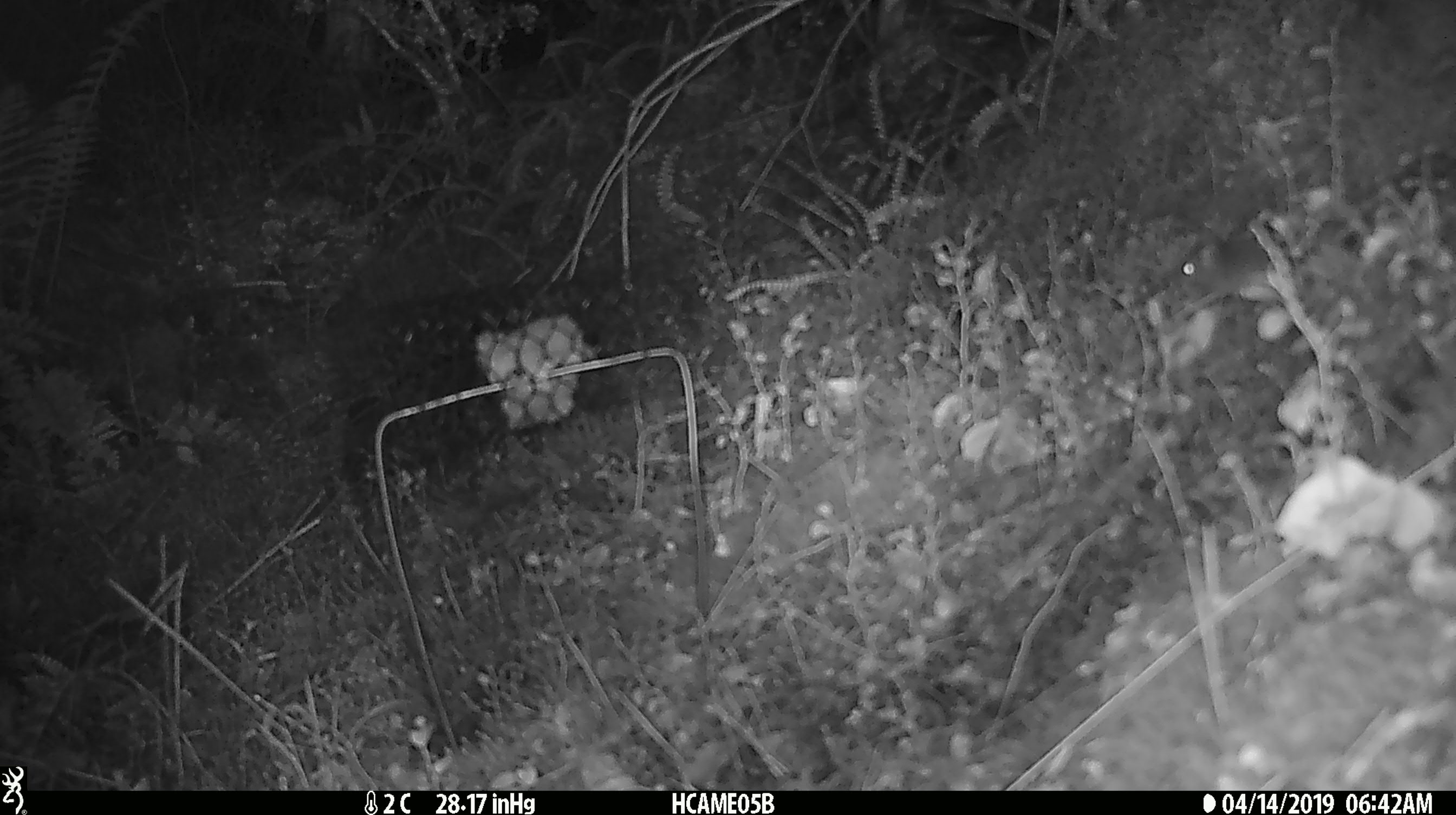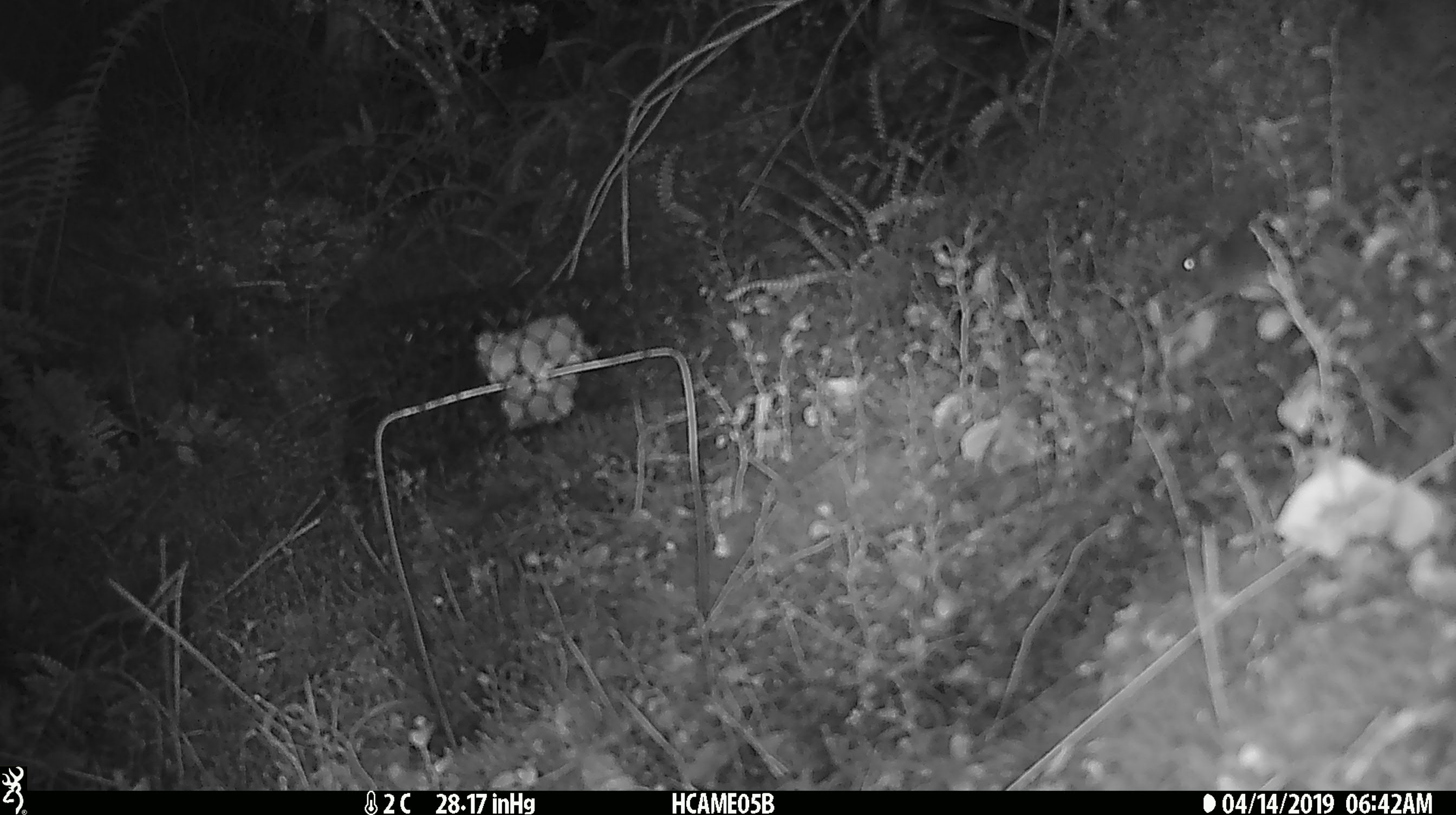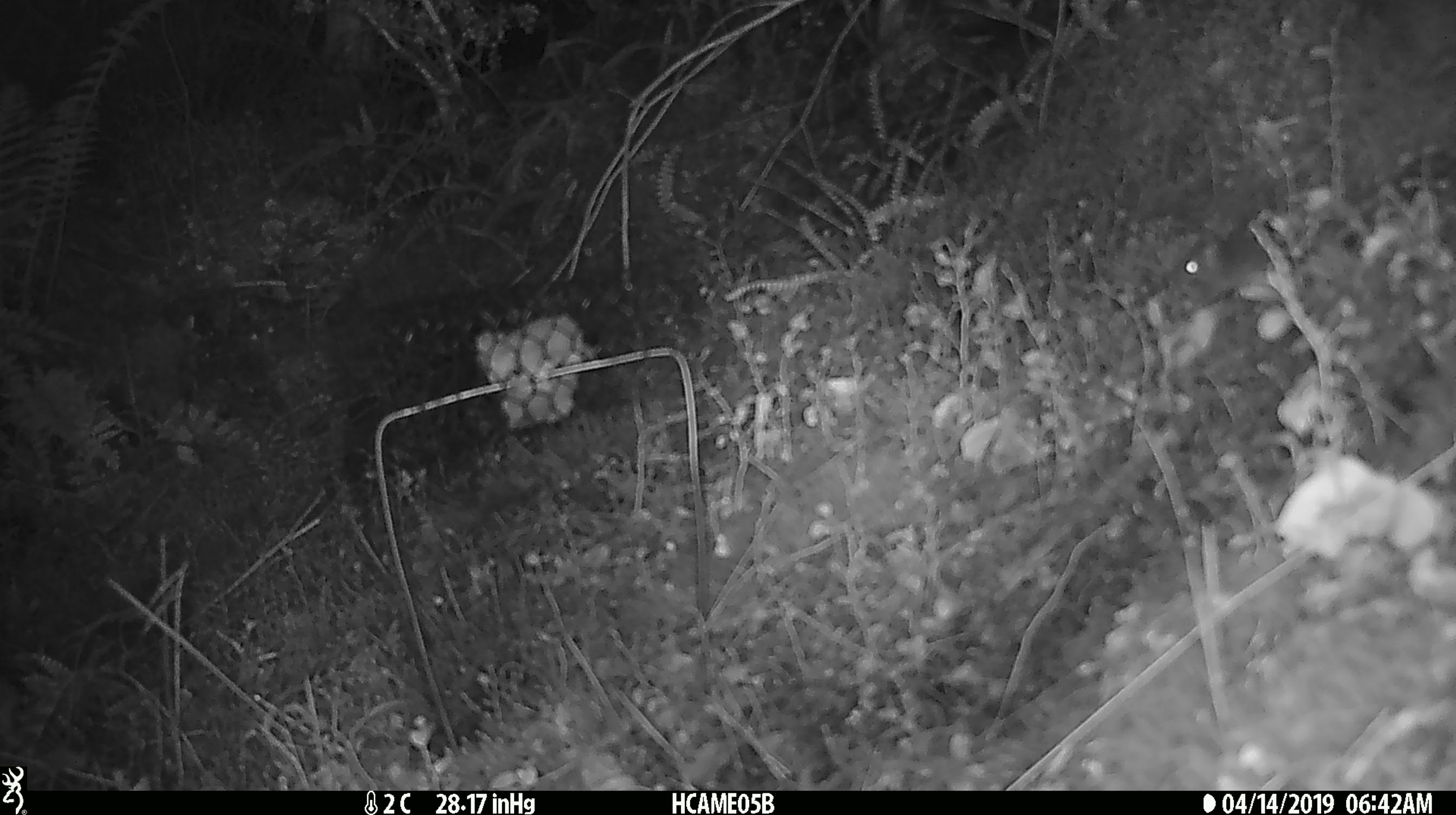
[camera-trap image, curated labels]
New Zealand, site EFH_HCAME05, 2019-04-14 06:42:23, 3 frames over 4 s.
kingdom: Animalia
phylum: Chordata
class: Mammalia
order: Rodentia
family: Muridae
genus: Mus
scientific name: Mus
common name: mouse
Mouse (Mus).